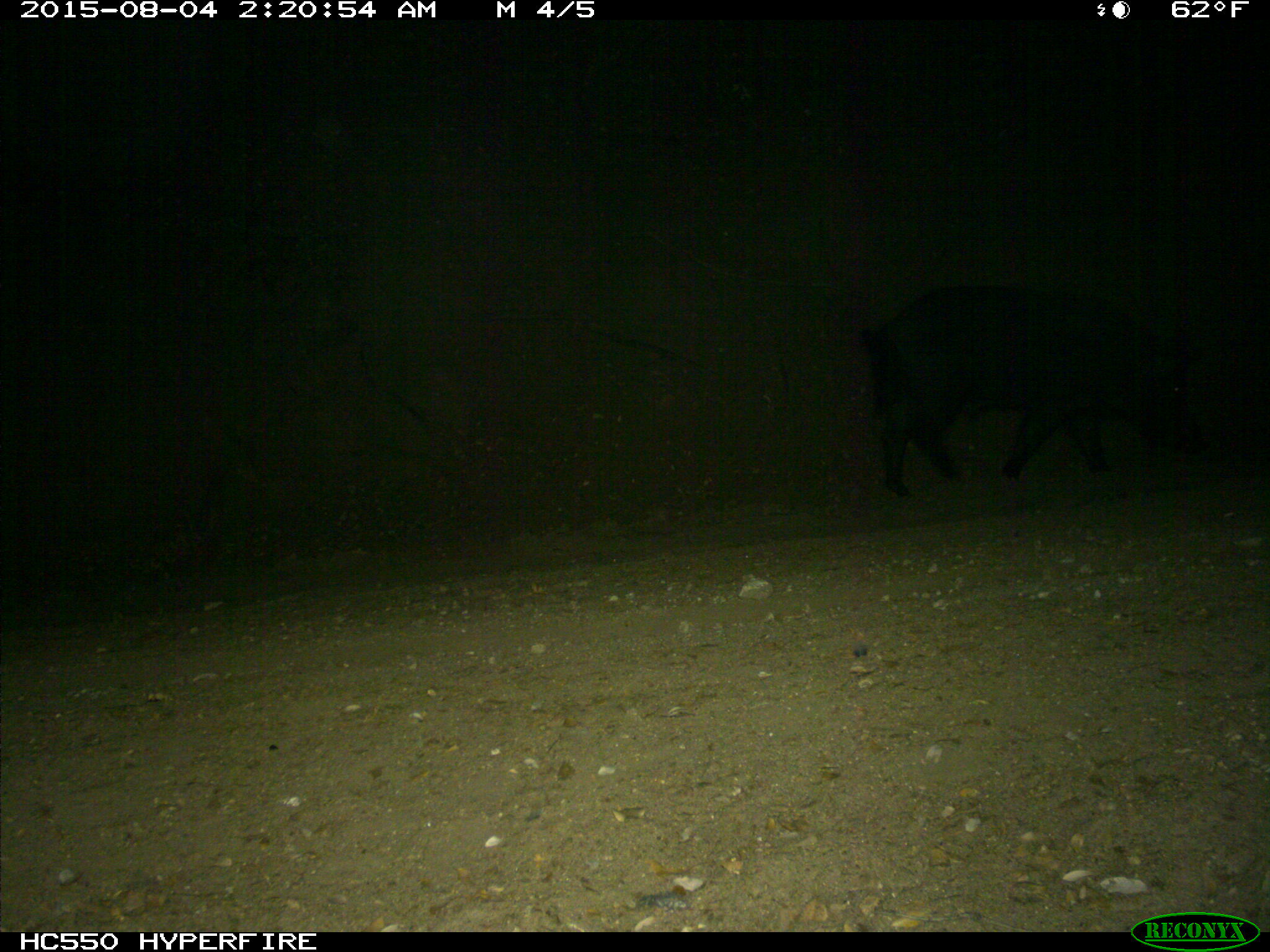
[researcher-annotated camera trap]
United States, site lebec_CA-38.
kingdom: Animalia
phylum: Chordata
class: Mammalia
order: Artiodactyla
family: Suidae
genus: Sus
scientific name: Sus scrofa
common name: wild boar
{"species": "Sus scrofa (wild boar)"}